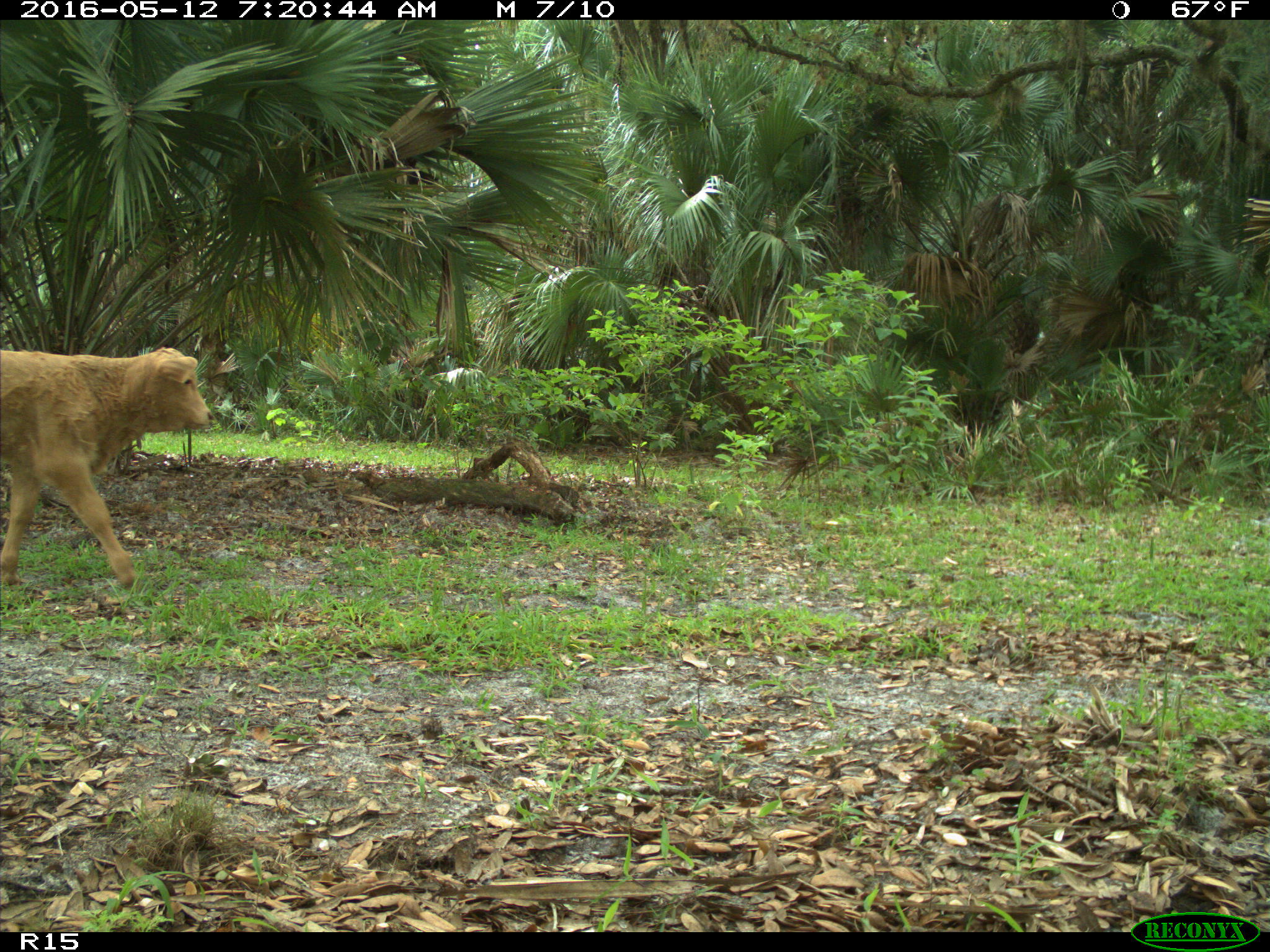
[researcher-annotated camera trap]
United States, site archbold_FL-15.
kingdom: Animalia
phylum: Chordata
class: Mammalia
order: Artiodactyla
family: Bovidae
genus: Bos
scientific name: Bos taurus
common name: domestic cow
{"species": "Bos taurus (domestic cow)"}